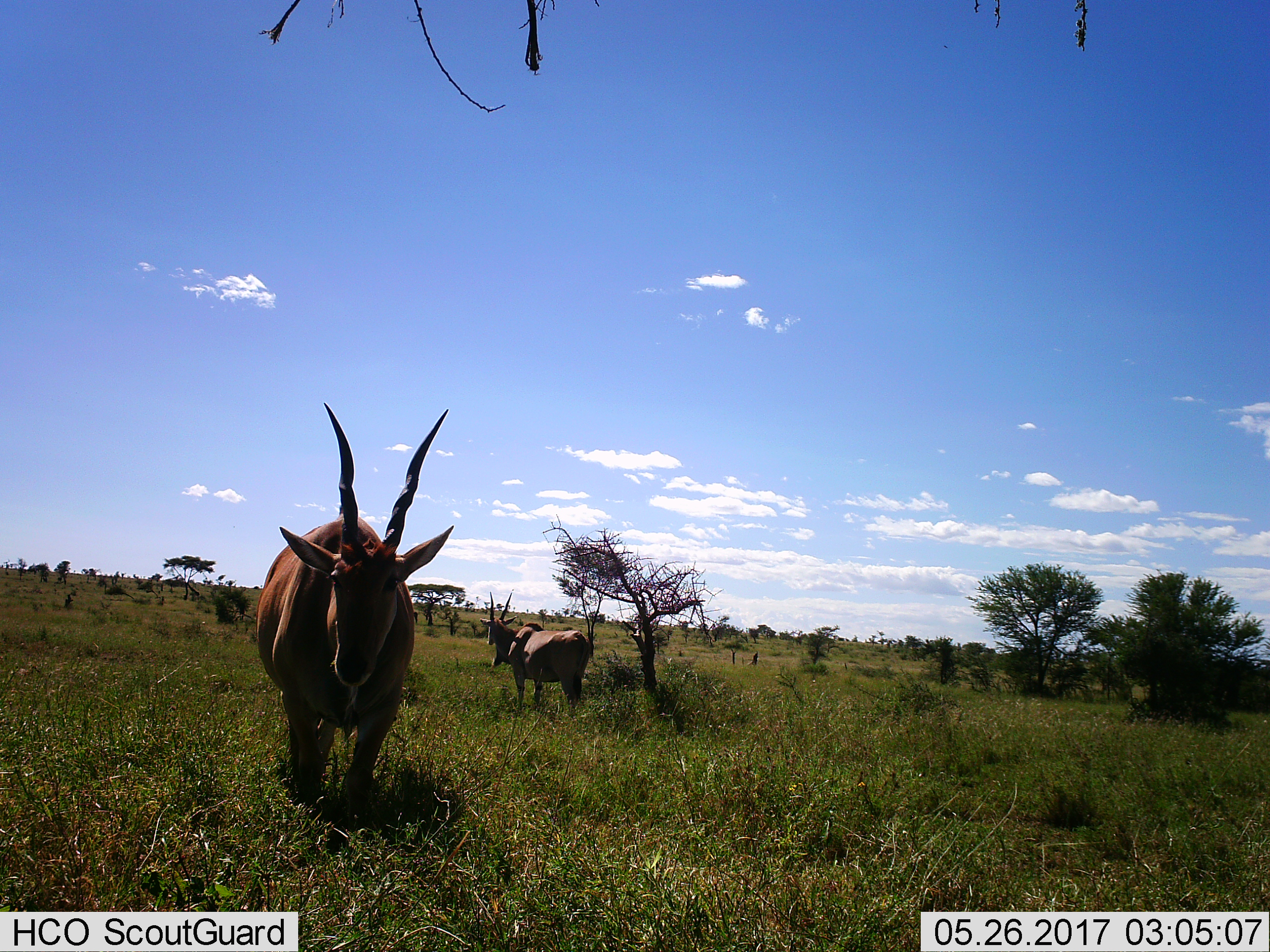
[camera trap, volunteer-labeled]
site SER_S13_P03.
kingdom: Animalia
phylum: Chordata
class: Mammalia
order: Artiodactyla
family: Bovidae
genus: Tragelaphus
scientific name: Tragelaphus oryx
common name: eland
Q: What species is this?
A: Eland (Tragelaphus oryx).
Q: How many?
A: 2.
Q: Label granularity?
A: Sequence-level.